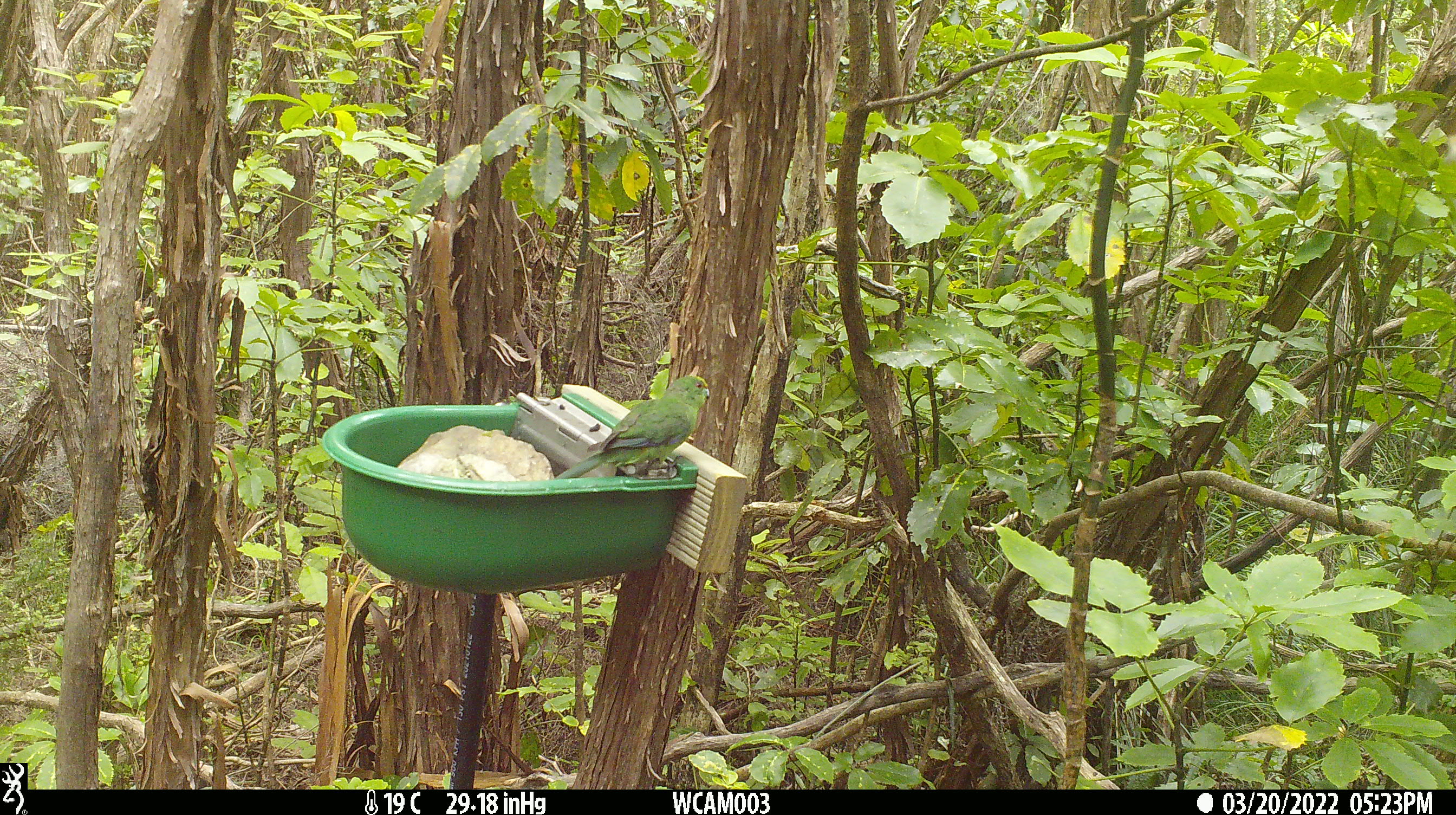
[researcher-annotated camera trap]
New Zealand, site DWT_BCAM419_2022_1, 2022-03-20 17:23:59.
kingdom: Animalia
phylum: Chordata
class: Aves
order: Psittaciformes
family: Psittaculidae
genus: Cyanoramphus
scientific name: Cyanoramphus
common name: parakeet